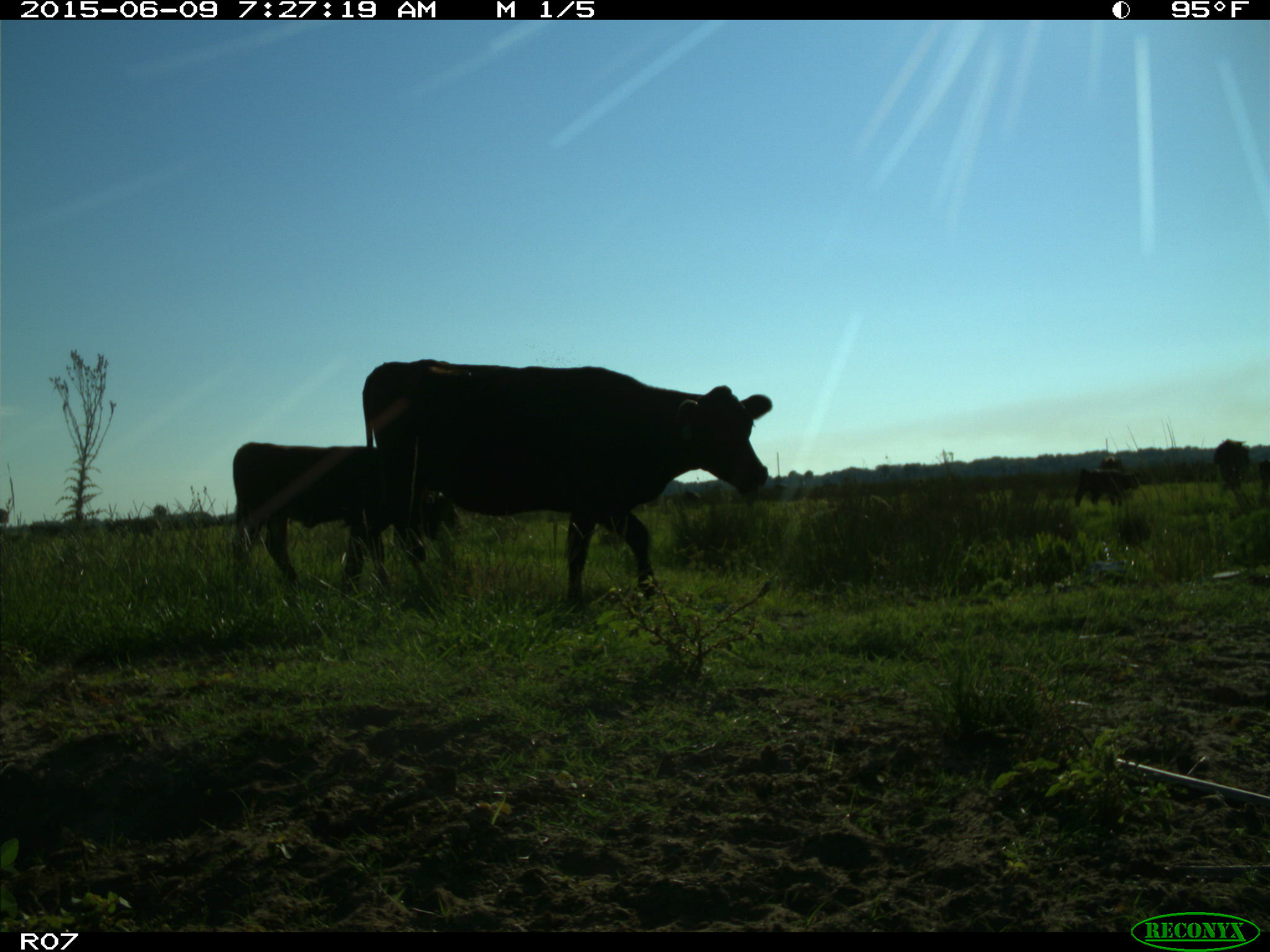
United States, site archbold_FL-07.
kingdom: Animalia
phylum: Chordata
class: Mammalia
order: Artiodactyla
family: Bovidae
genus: Bos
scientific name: Bos taurus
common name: domestic cow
Bos taurus (domestic cow).